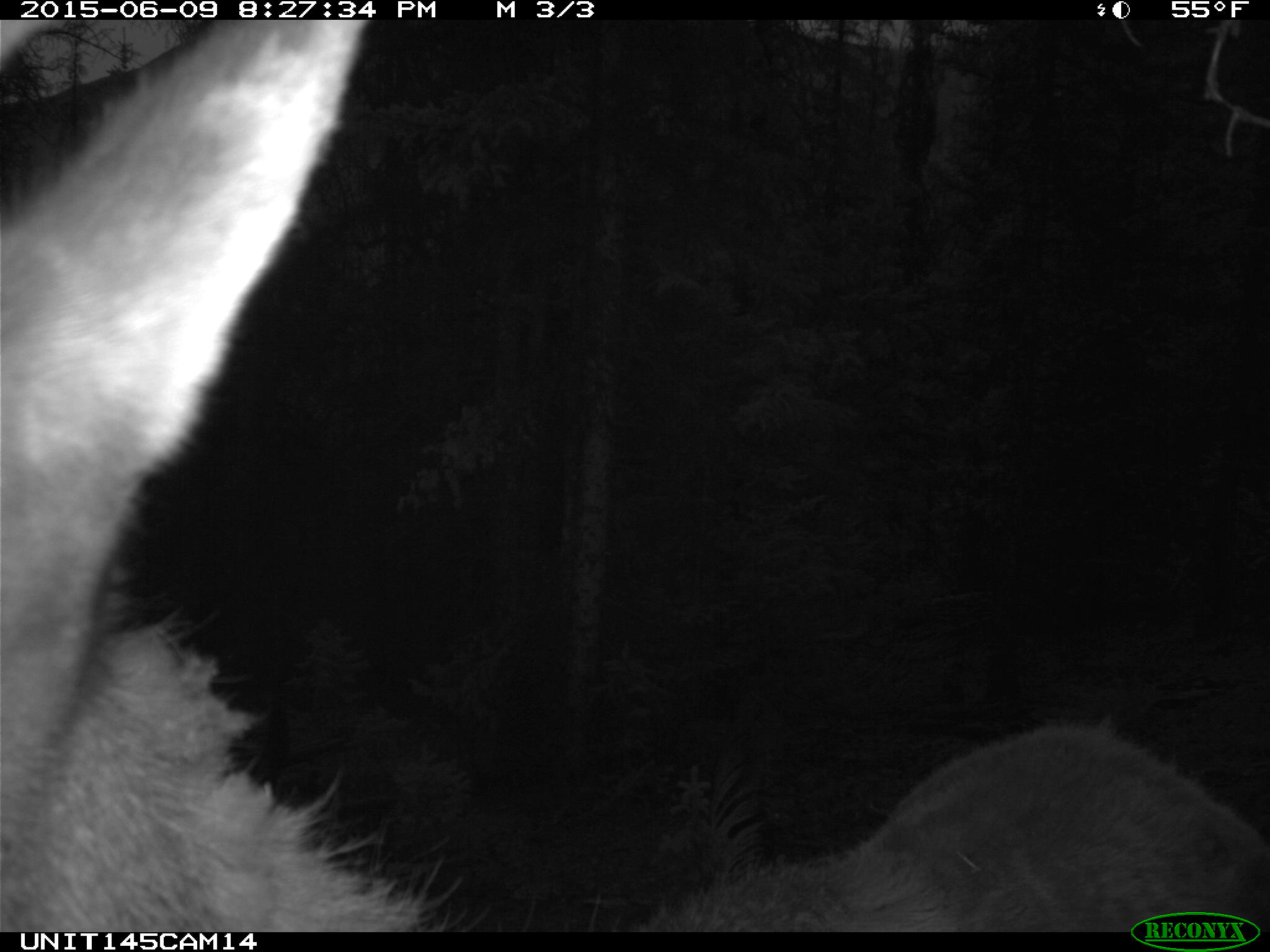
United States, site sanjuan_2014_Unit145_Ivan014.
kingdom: Animalia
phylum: Chordata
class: Mammalia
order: Artiodactyla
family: Cervidae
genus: Cervus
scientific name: Cervus elaphus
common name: red deer